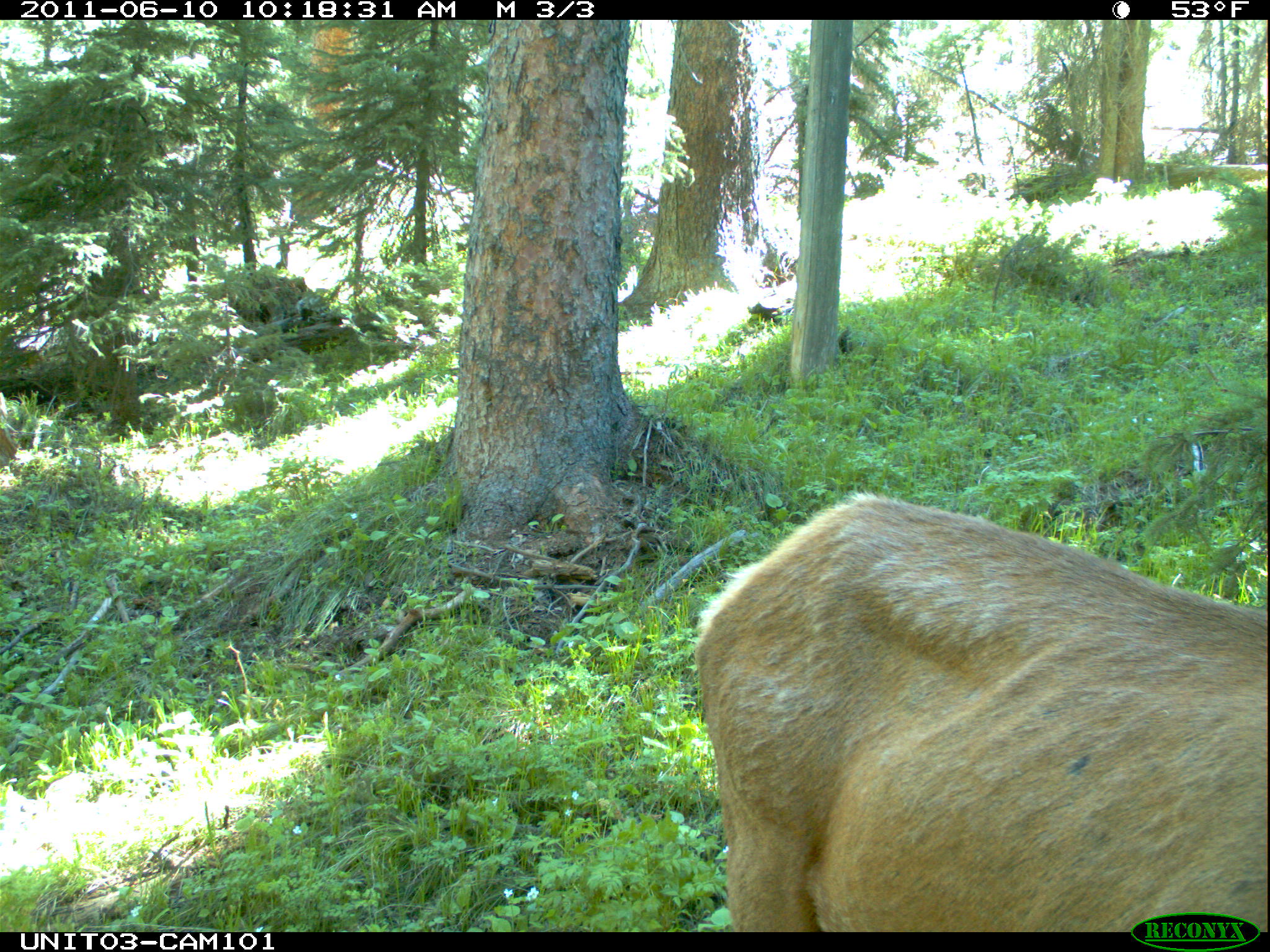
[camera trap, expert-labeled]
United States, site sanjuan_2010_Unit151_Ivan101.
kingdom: Animalia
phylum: Chordata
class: Mammalia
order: Artiodactyla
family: Cervidae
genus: Cervus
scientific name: Cervus elaphus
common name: red deer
Cervus elaphus (red deer).